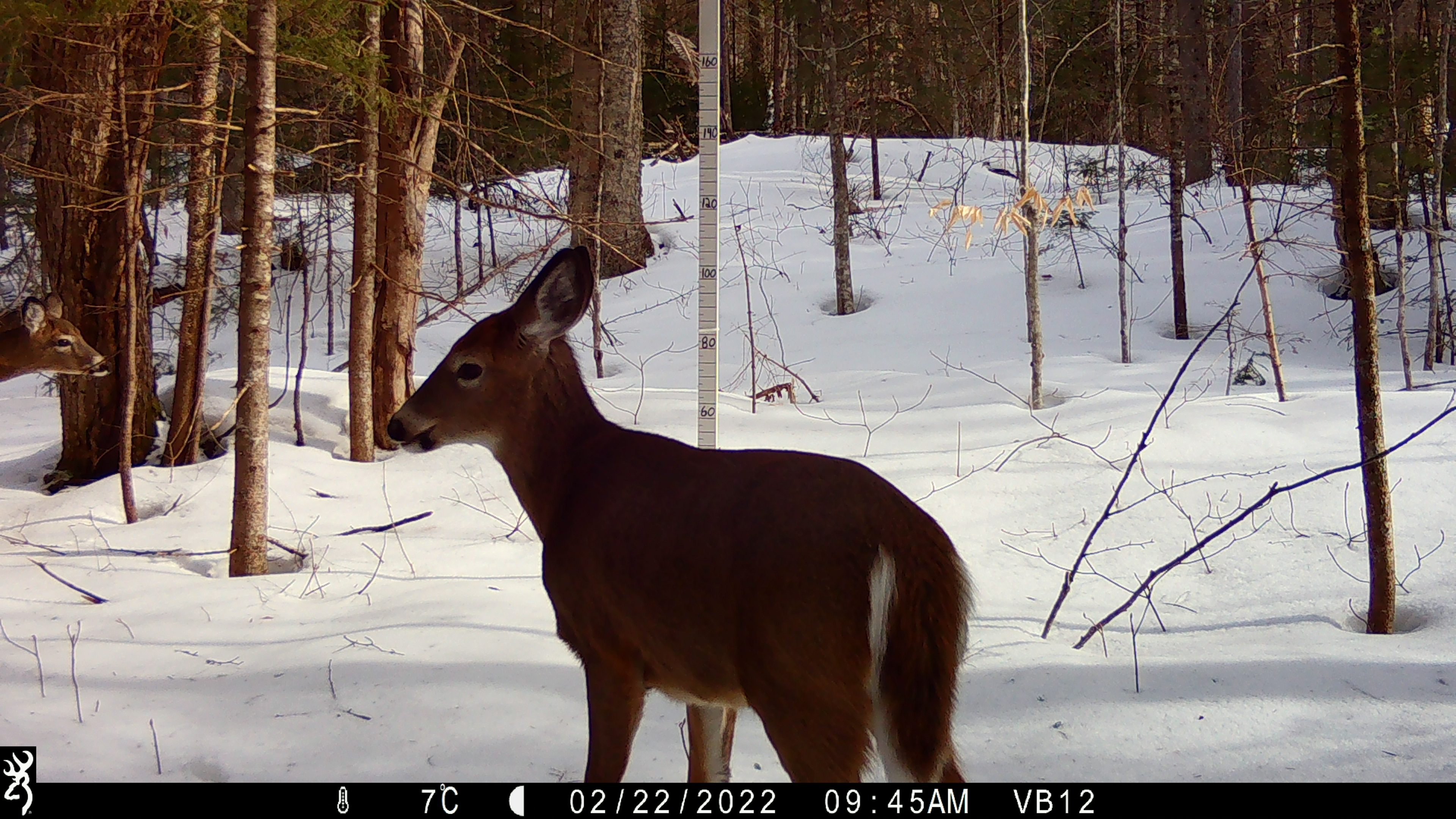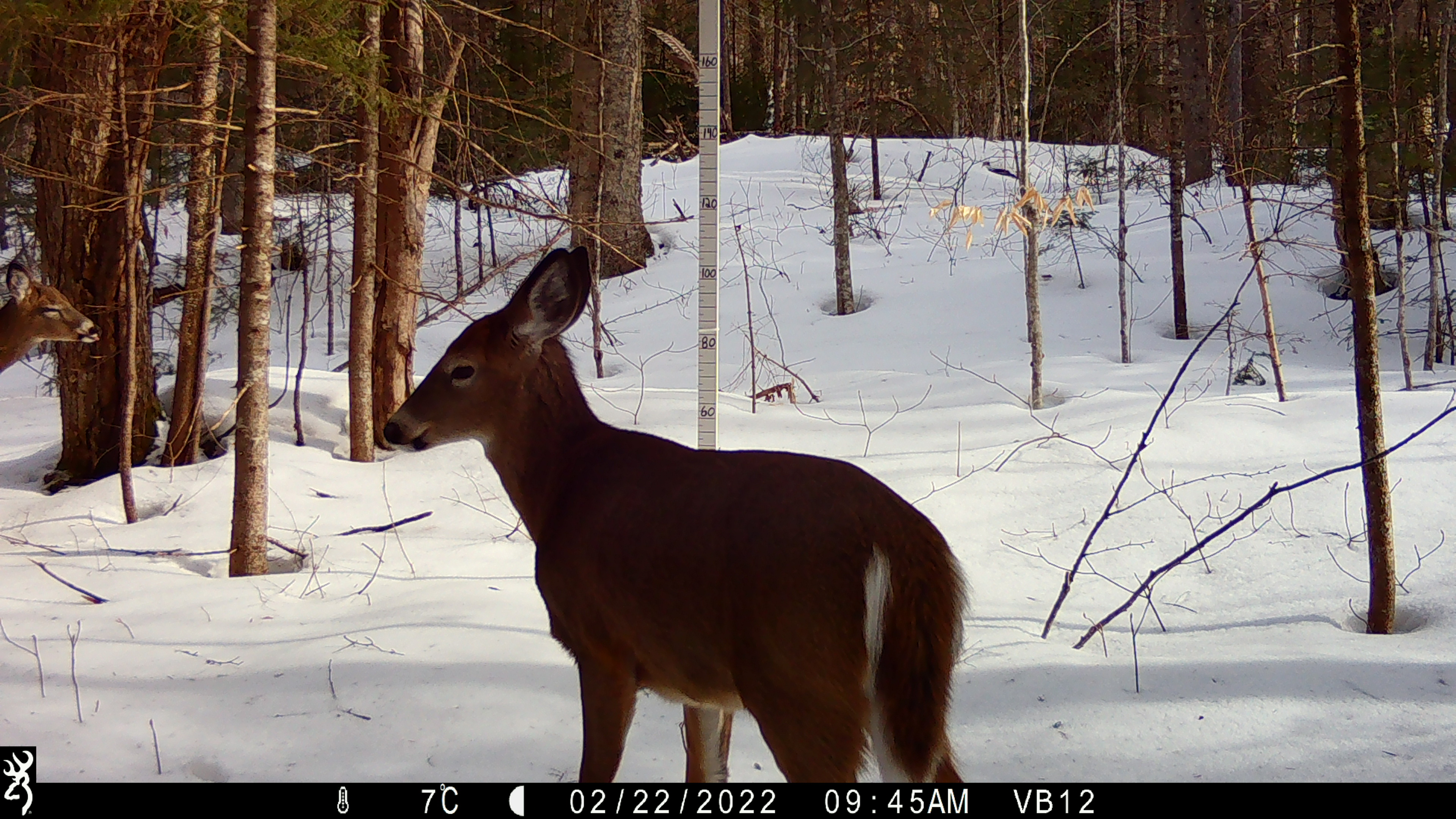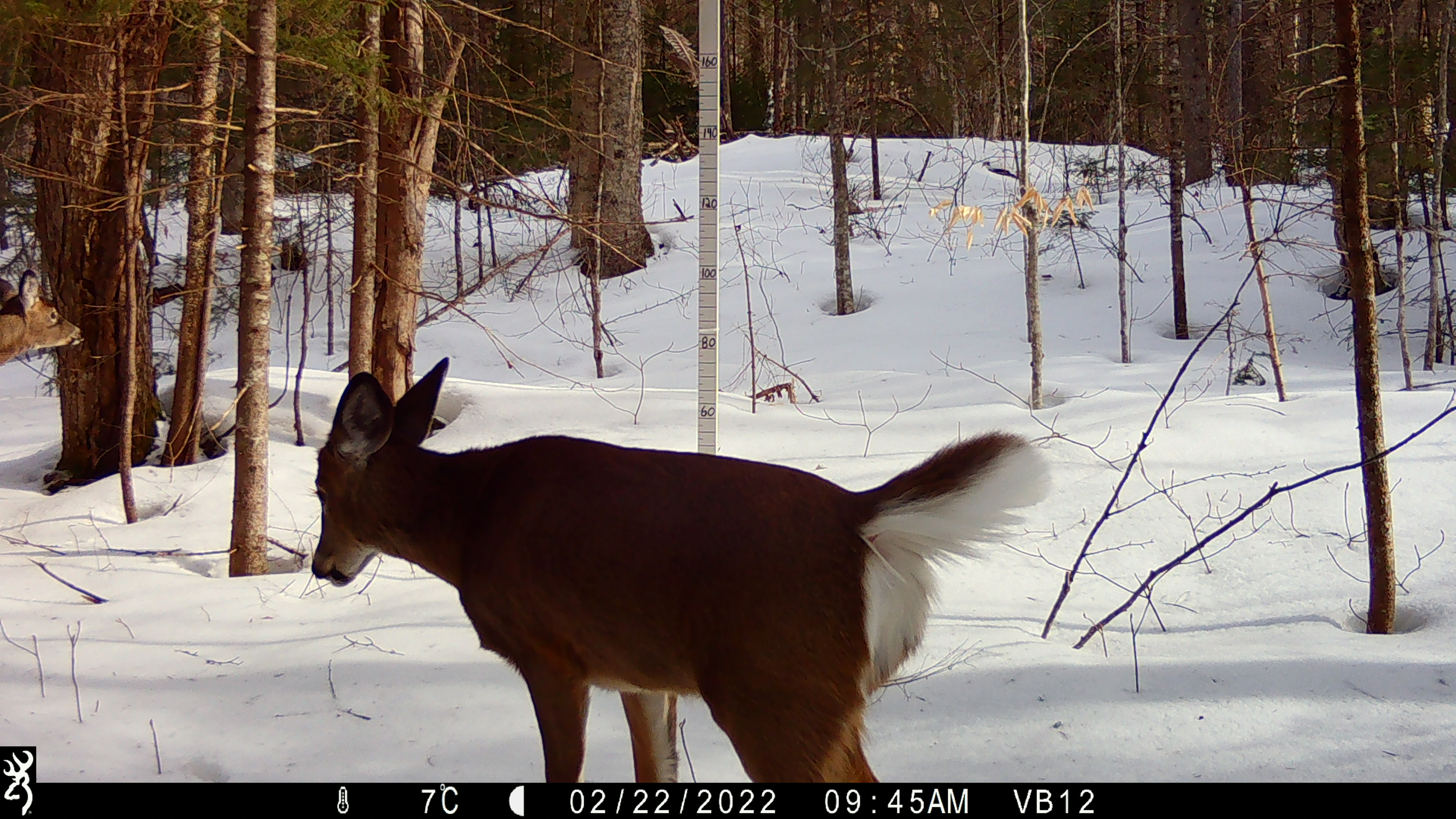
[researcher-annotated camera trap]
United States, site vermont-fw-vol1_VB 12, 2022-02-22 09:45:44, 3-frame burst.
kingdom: Animalia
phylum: Chordata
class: Mammalia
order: Artiodactyla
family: Cervidae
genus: Odocoileus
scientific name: Odocoileus virginianus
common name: white-tailed deer